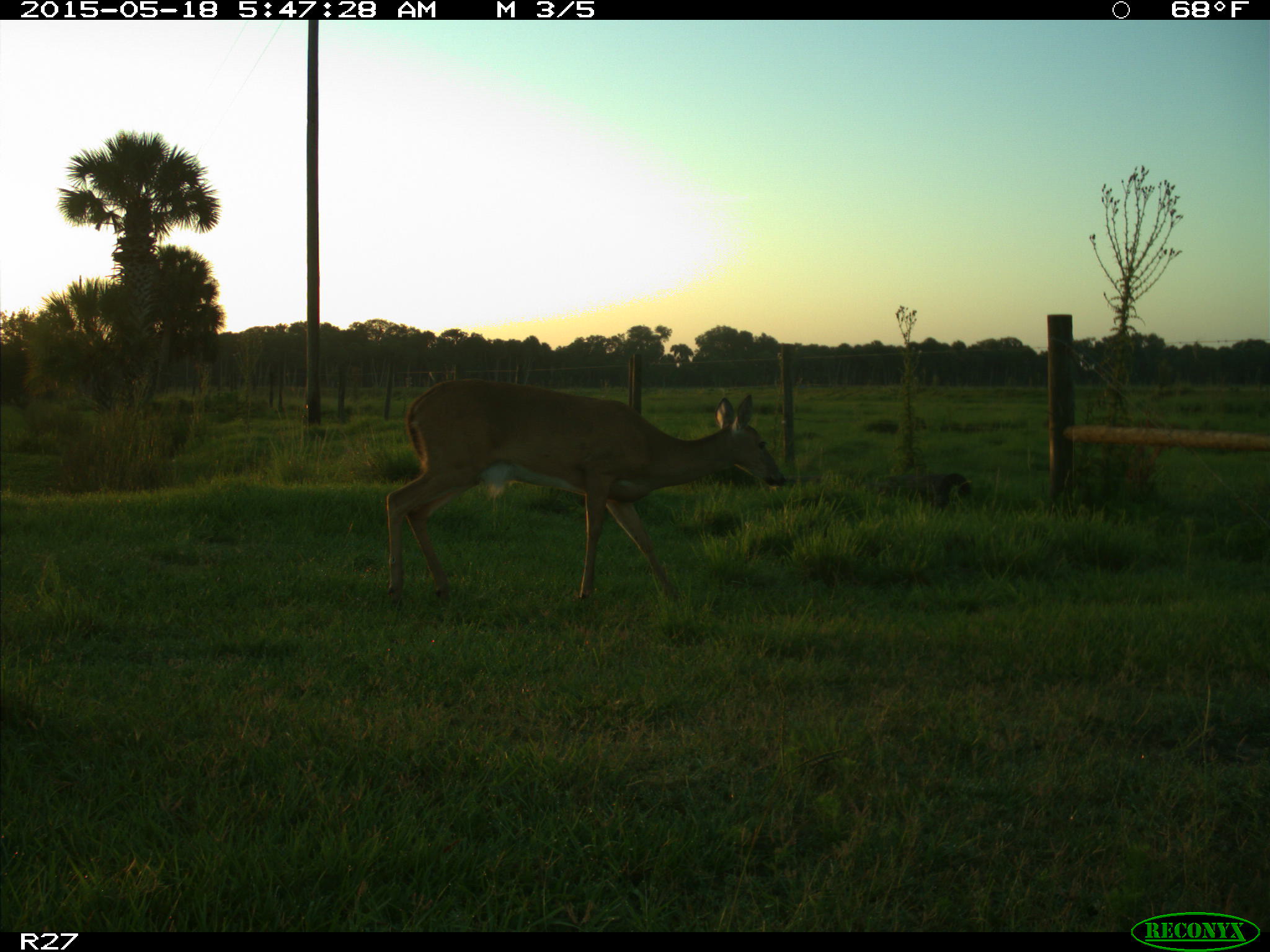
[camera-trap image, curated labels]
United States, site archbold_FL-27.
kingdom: Animalia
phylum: Chordata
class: Mammalia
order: Artiodactyla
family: Cervidae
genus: Odocoileus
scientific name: Odocoileus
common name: deer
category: unidentified deer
Unidentified deer (deer) (Odocoileus).